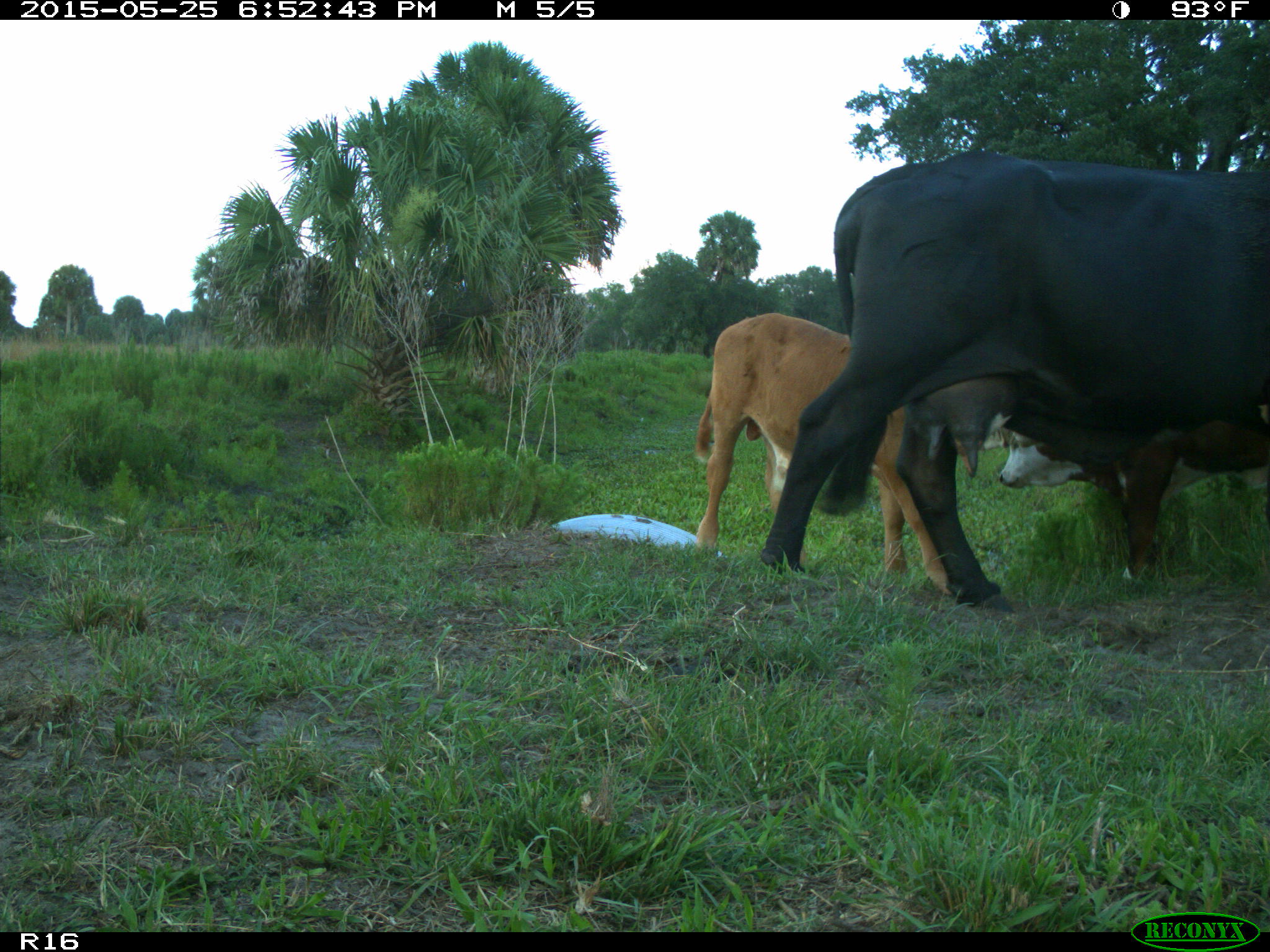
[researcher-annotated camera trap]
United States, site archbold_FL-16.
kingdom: Animalia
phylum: Chordata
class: Mammalia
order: Artiodactyla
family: Bovidae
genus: Bos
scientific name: Bos taurus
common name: domestic cow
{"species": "Bos taurus (domestic cow)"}